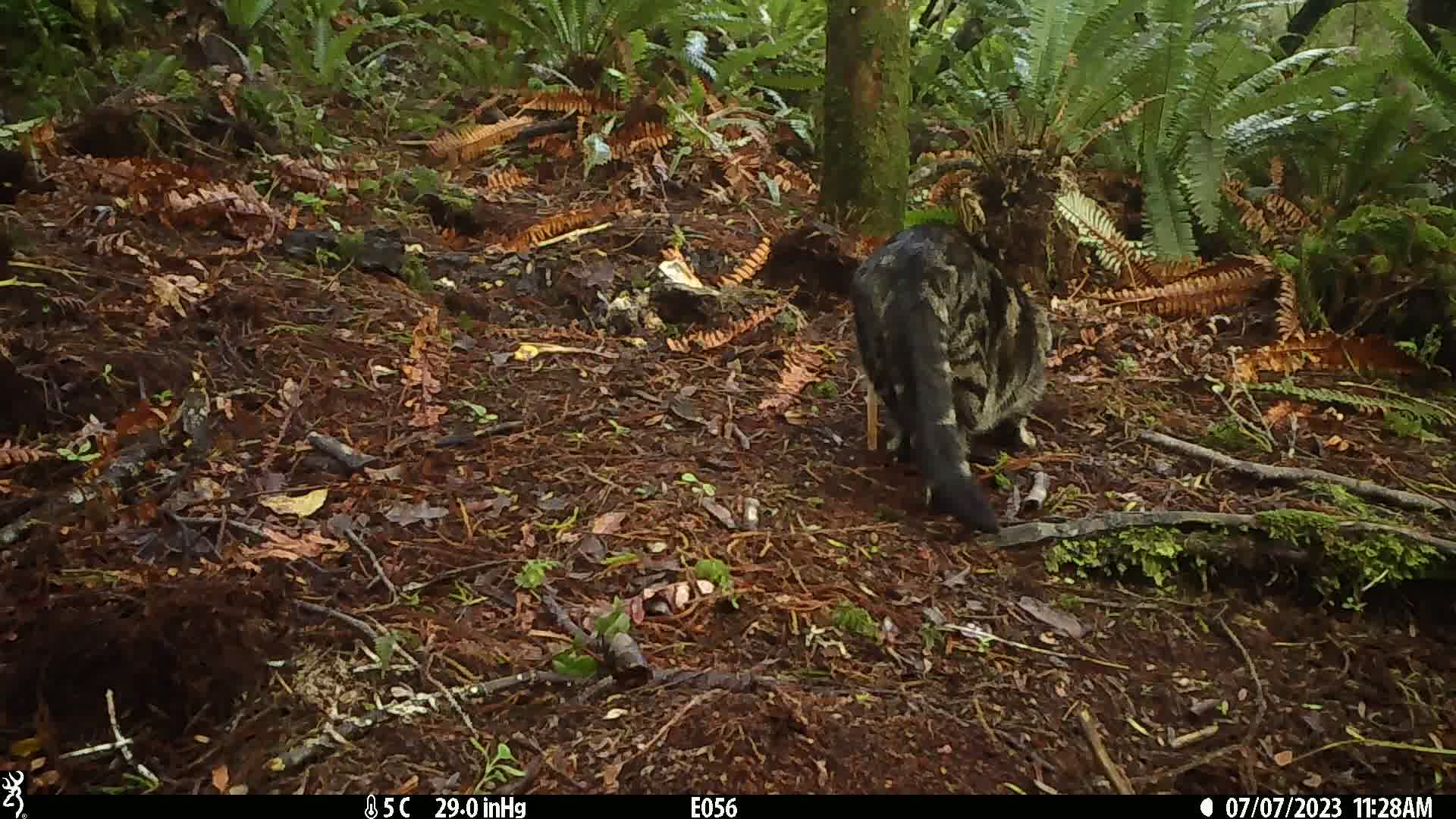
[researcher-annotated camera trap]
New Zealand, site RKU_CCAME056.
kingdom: Animalia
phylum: Chordata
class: Mammalia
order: Carnivora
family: Felidae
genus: Felis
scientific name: Felis catus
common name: domestic cat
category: cat